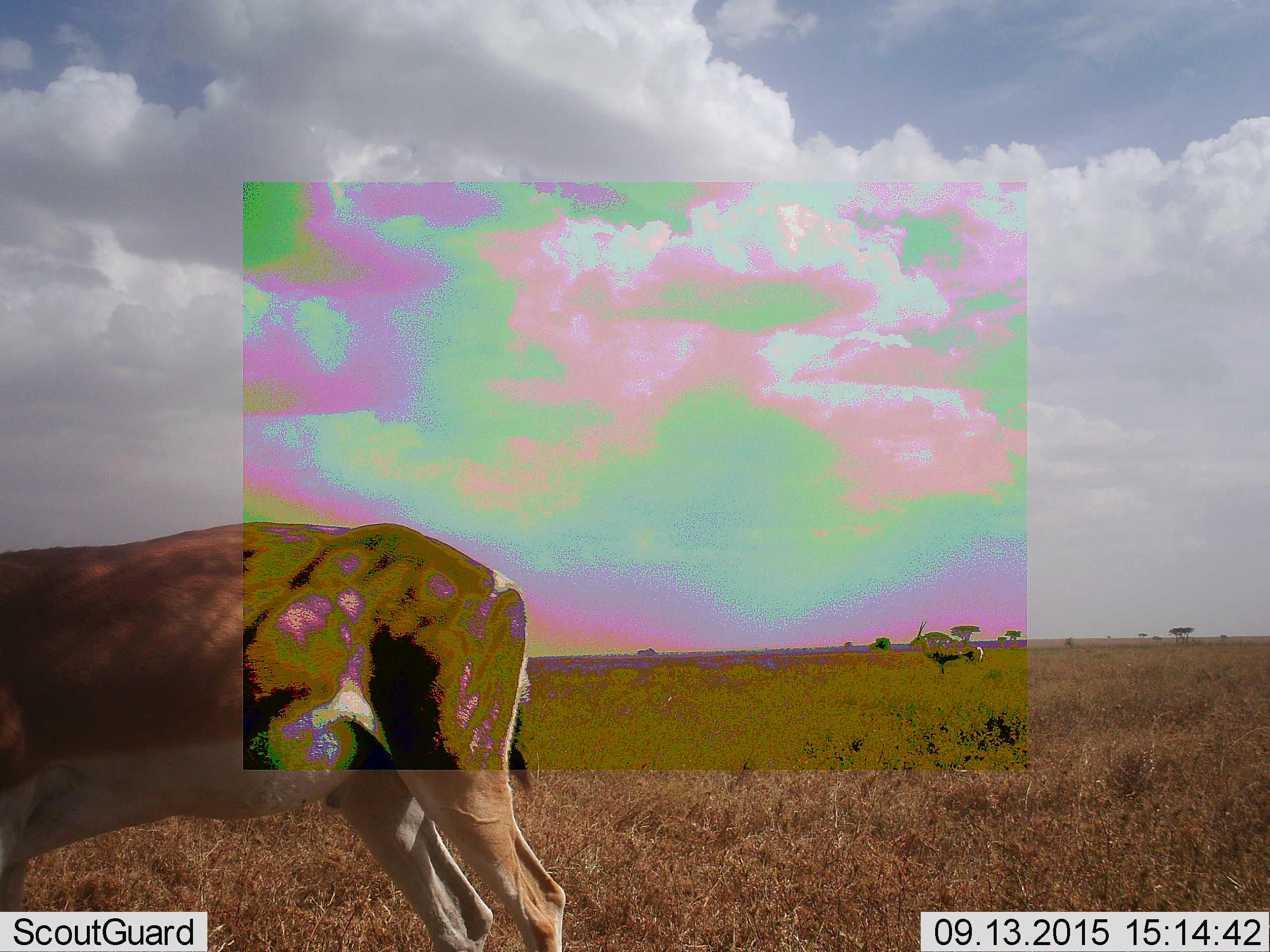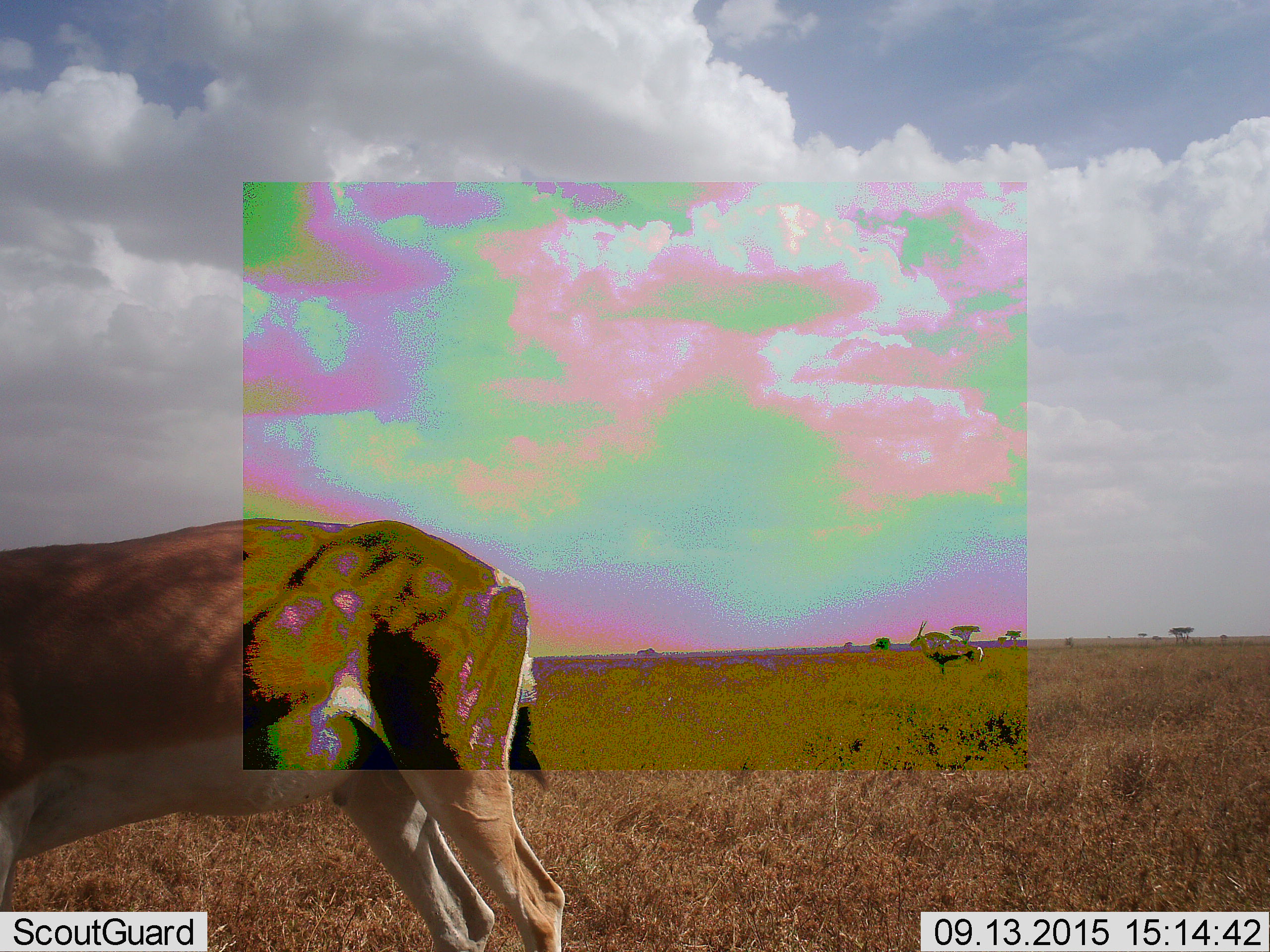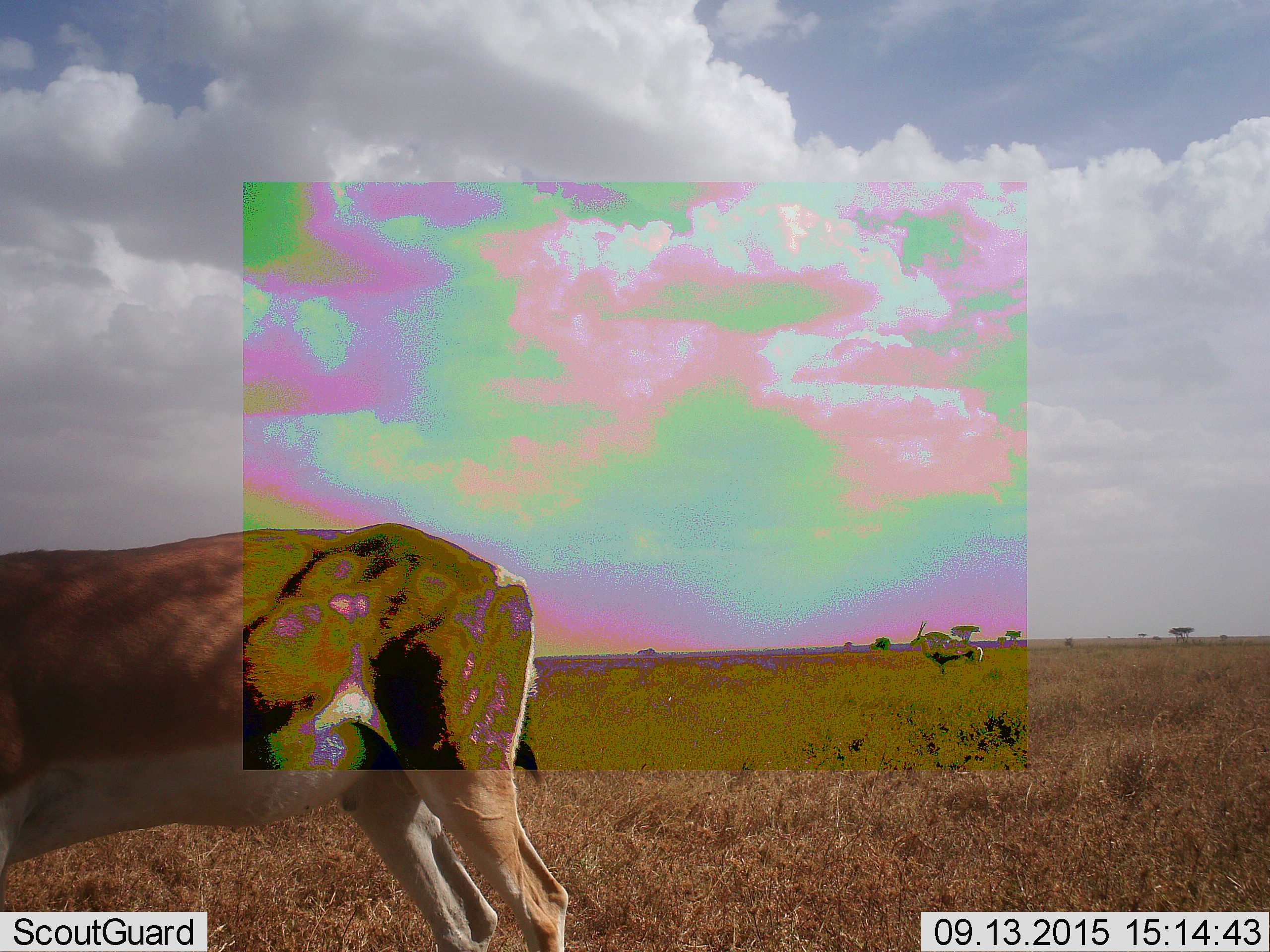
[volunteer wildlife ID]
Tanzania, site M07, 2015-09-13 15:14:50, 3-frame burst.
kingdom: Animalia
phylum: Chordata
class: Mammalia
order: Artiodactyla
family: Bovidae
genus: Nanger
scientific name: Nanger granti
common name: grant's gazelle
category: gazellegrants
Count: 1.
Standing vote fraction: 100%.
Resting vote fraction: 0%.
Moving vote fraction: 0%.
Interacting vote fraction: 0%.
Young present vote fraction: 0%.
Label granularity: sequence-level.